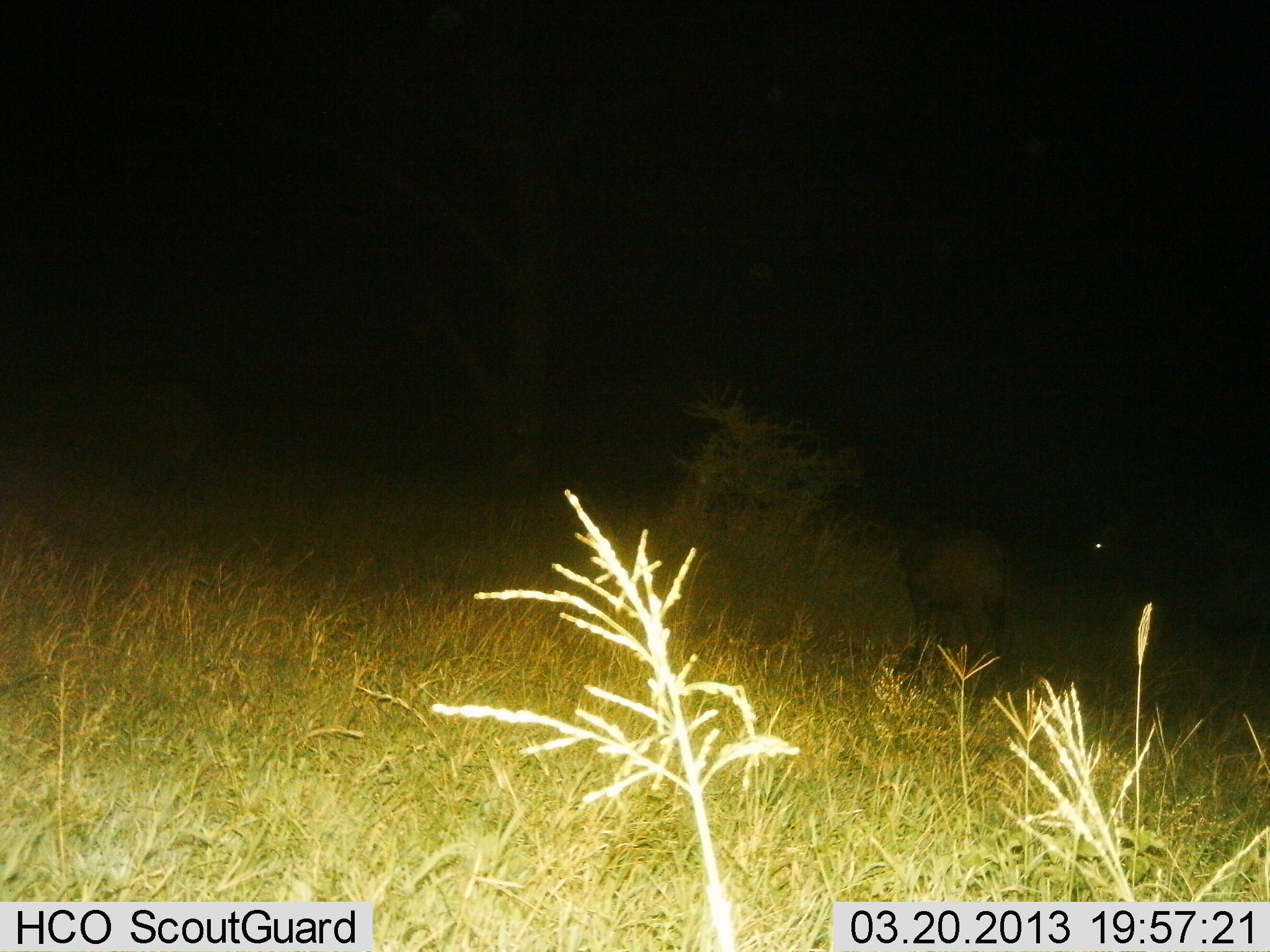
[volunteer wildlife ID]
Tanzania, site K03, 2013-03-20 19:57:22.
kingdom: Animalia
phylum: Chordata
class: Mammalia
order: Artiodactyla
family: Bovidae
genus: Connochaetes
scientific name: Connochaetes taurinus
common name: blue wildebeest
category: wildebeest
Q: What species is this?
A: Wildebeest (blue wildebeest) (Connochaetes taurinus).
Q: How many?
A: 2.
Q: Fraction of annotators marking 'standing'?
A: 100%.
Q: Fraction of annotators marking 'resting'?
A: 0%.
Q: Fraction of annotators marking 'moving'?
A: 0%.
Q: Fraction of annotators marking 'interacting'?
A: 0%.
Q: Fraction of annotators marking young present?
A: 0%.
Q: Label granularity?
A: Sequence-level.